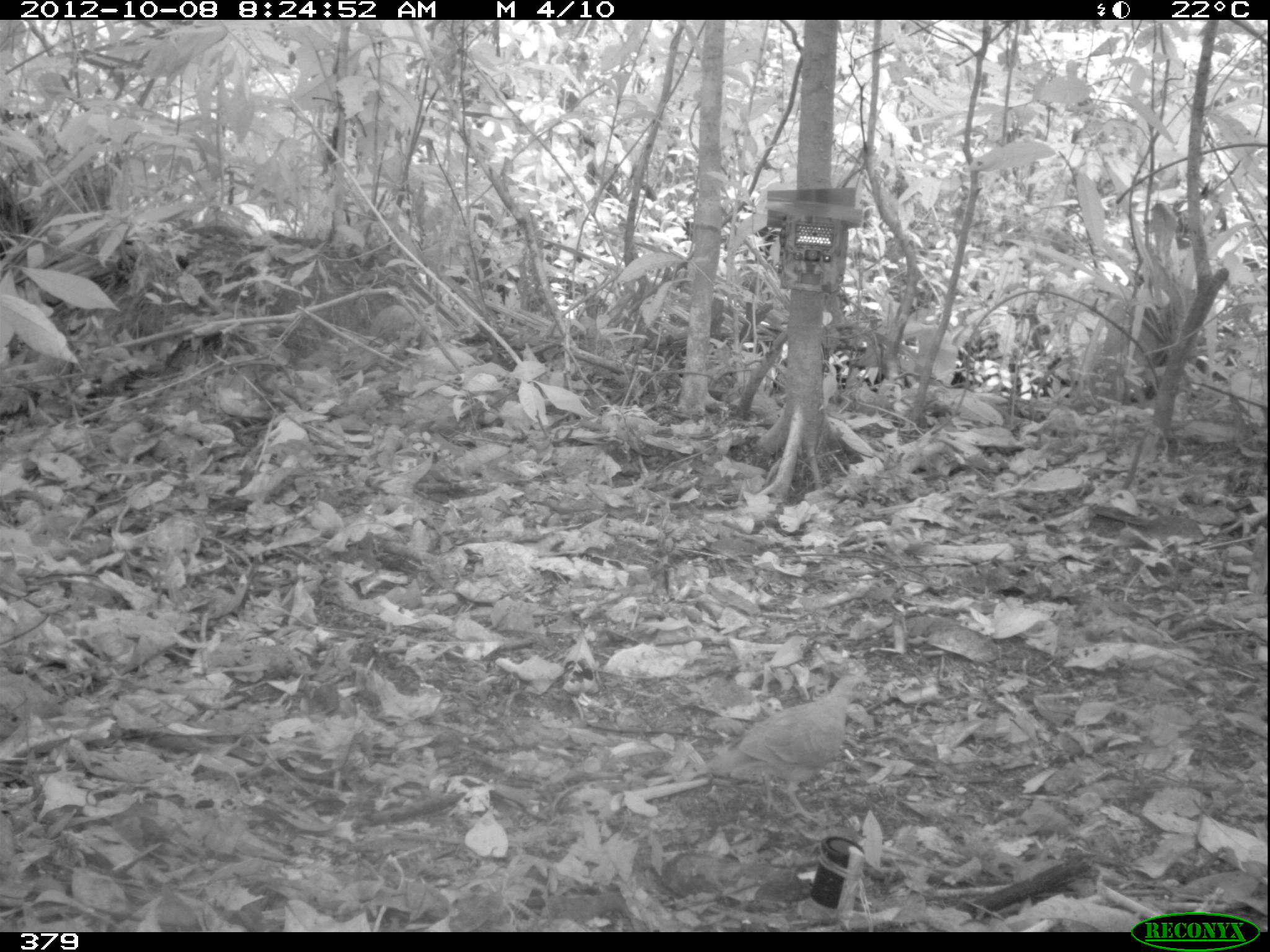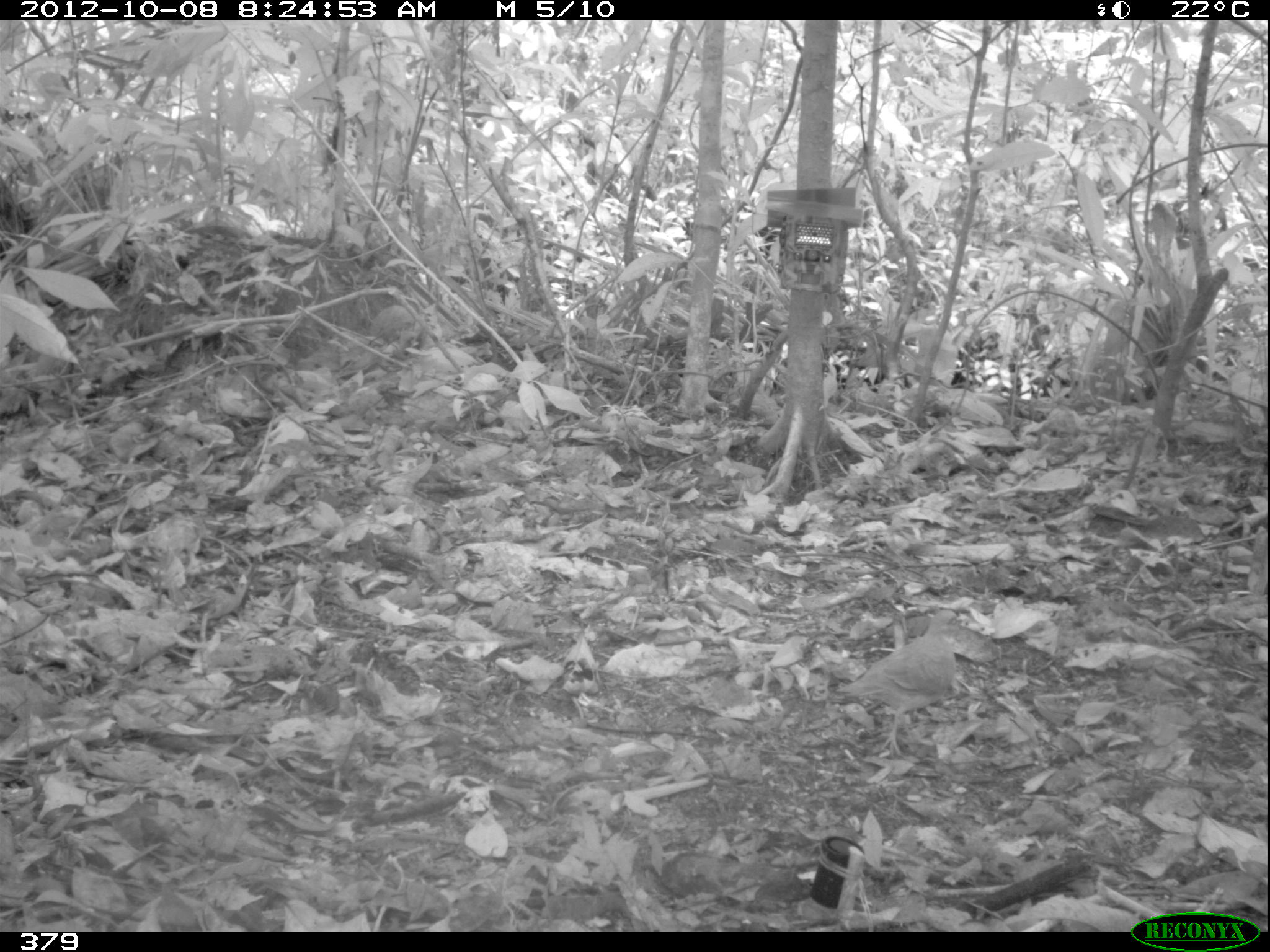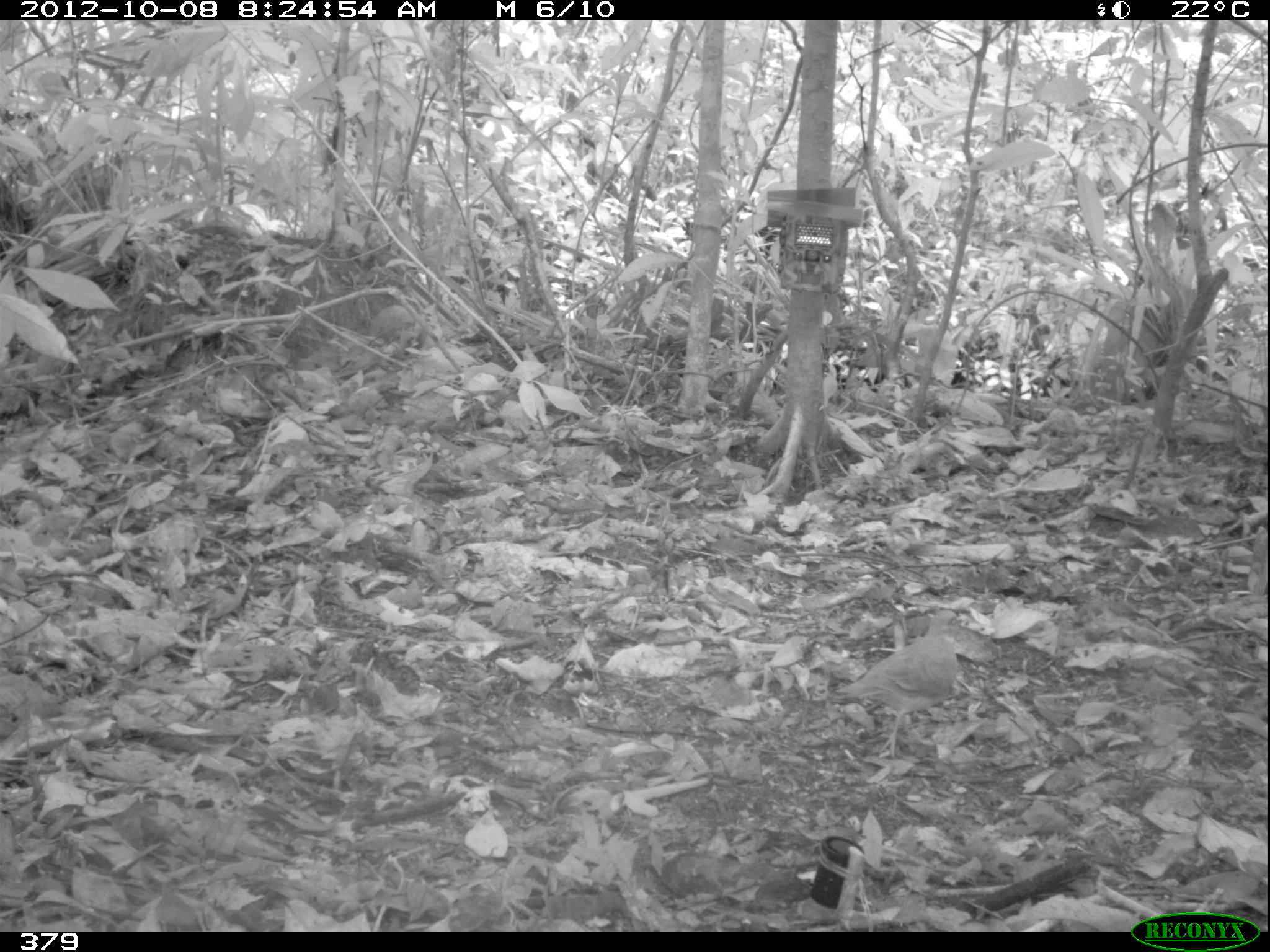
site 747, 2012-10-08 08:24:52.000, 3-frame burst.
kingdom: Animalia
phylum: Chordata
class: Aves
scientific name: Aves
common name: bird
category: unknown bird